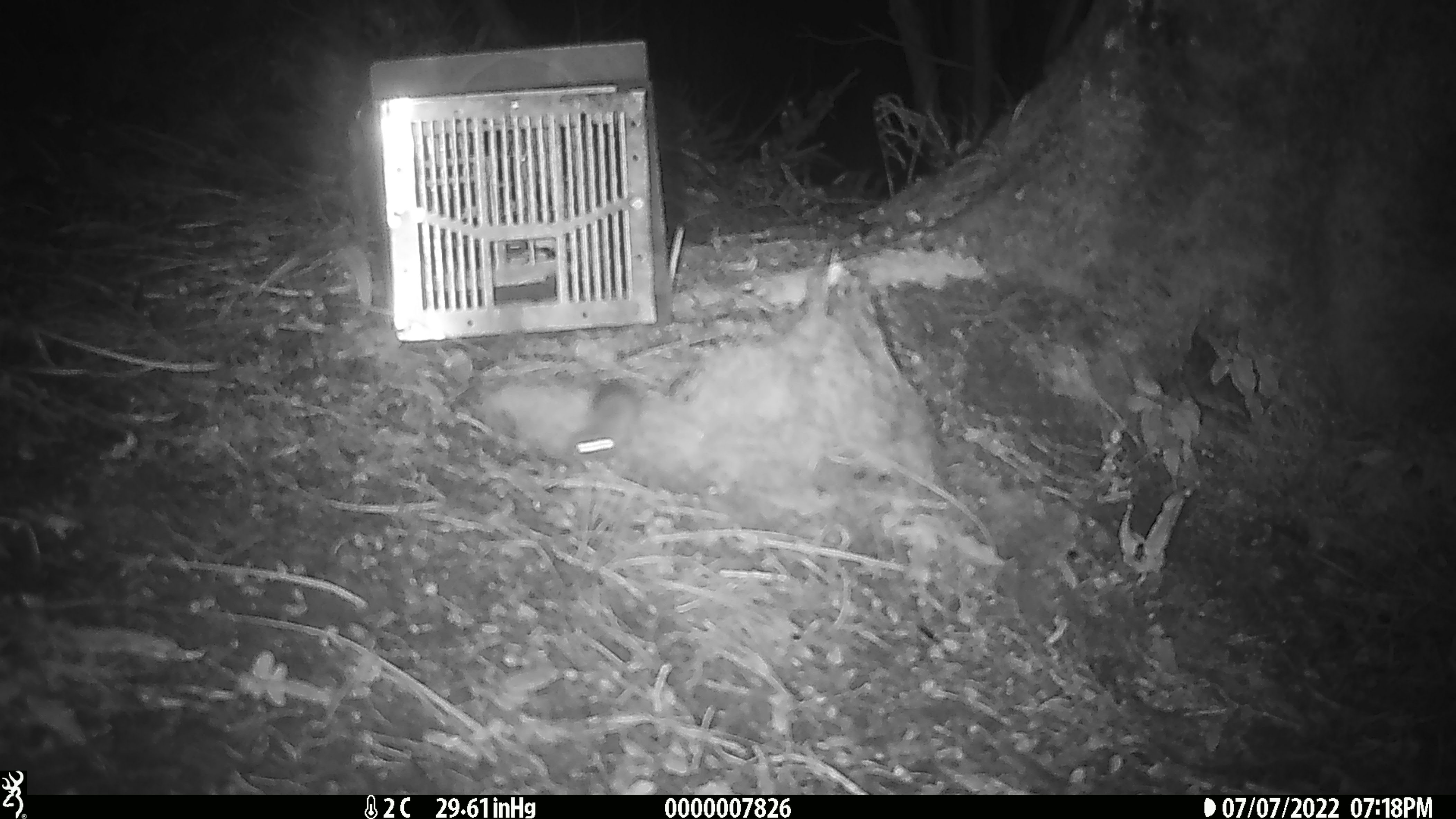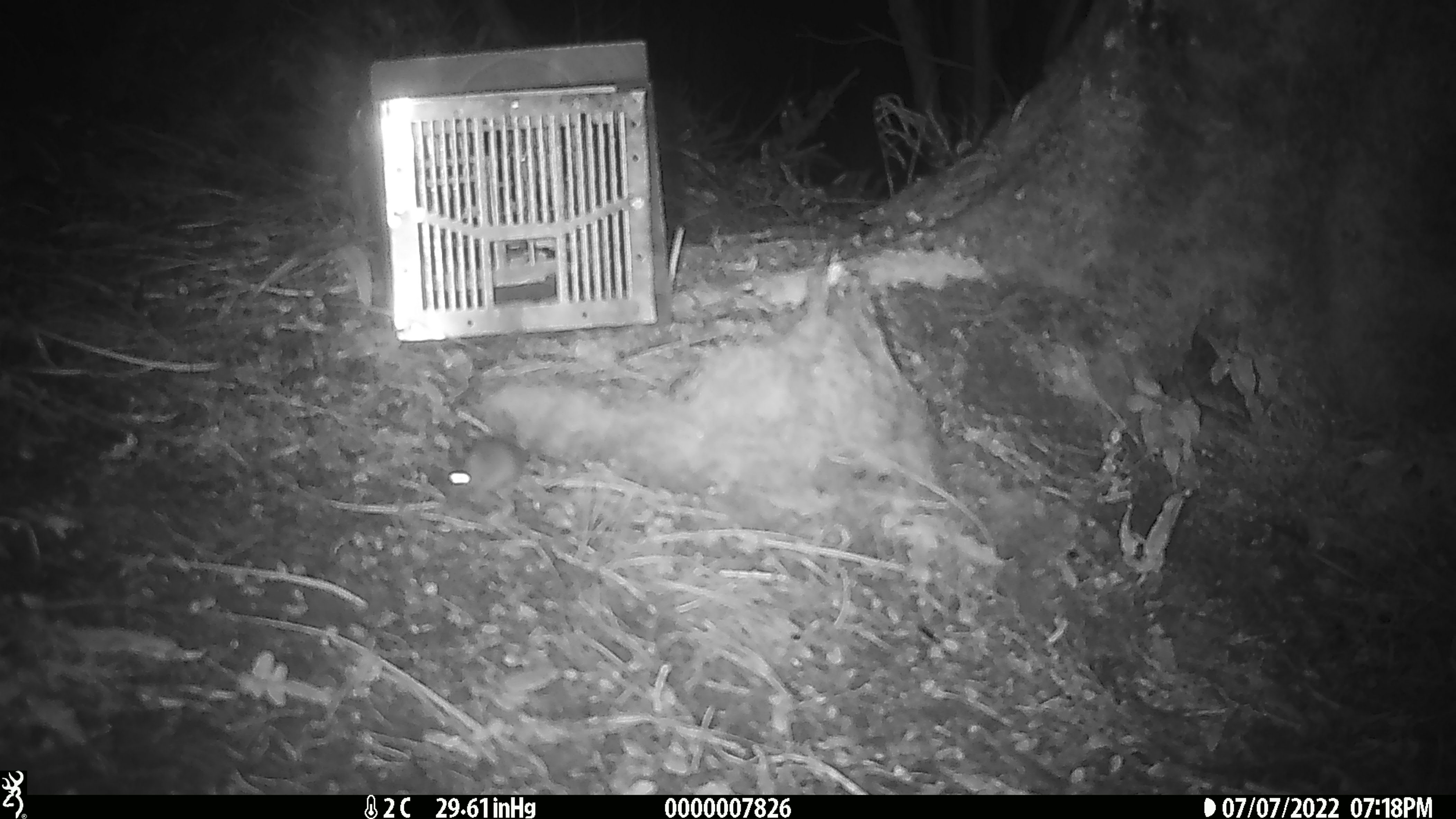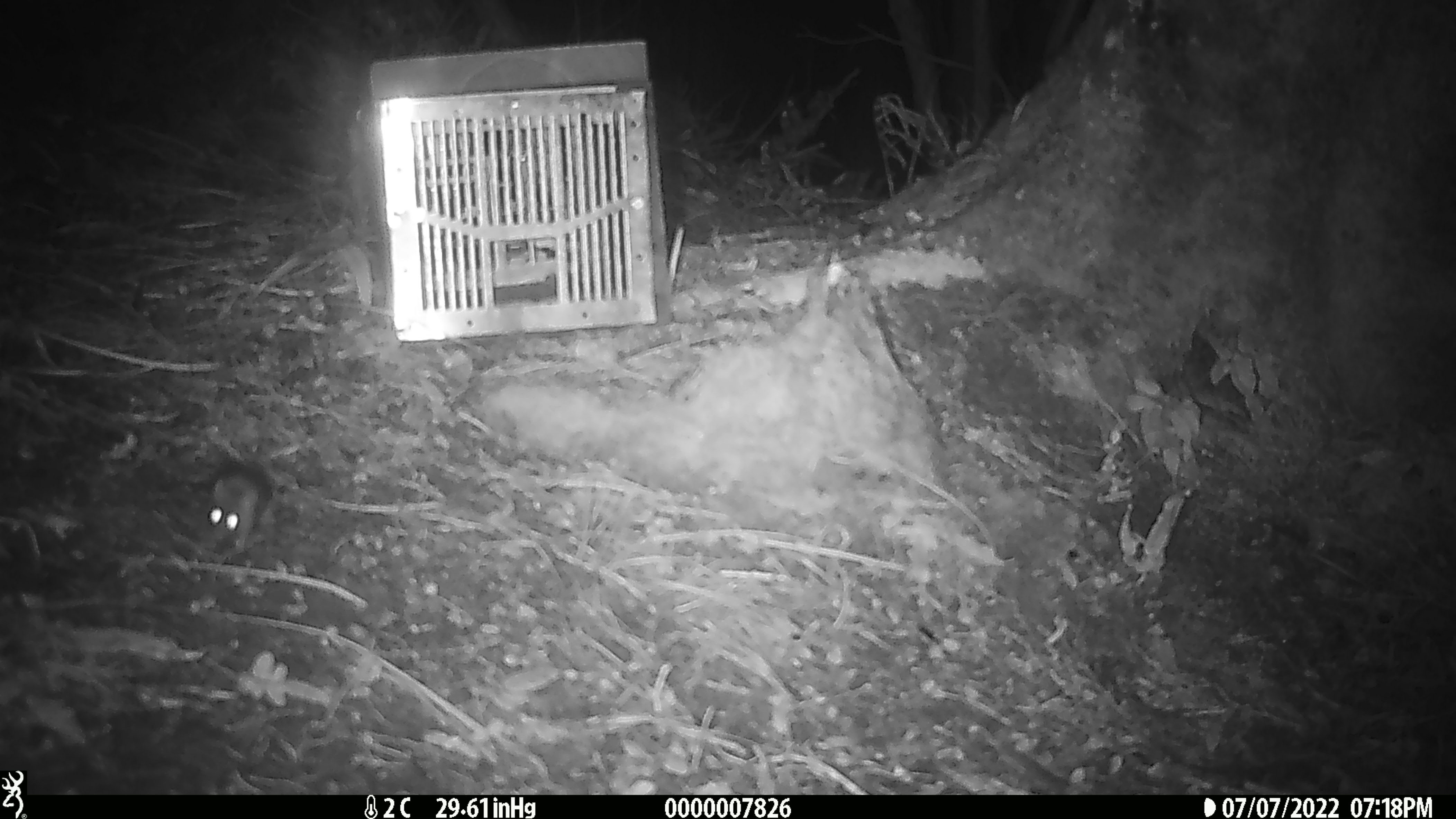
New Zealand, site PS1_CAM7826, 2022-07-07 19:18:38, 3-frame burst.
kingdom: Animalia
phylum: Chordata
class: Mammalia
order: Rodentia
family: Muridae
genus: Mus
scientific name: Mus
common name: mouse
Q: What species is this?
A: Mouse (Mus).